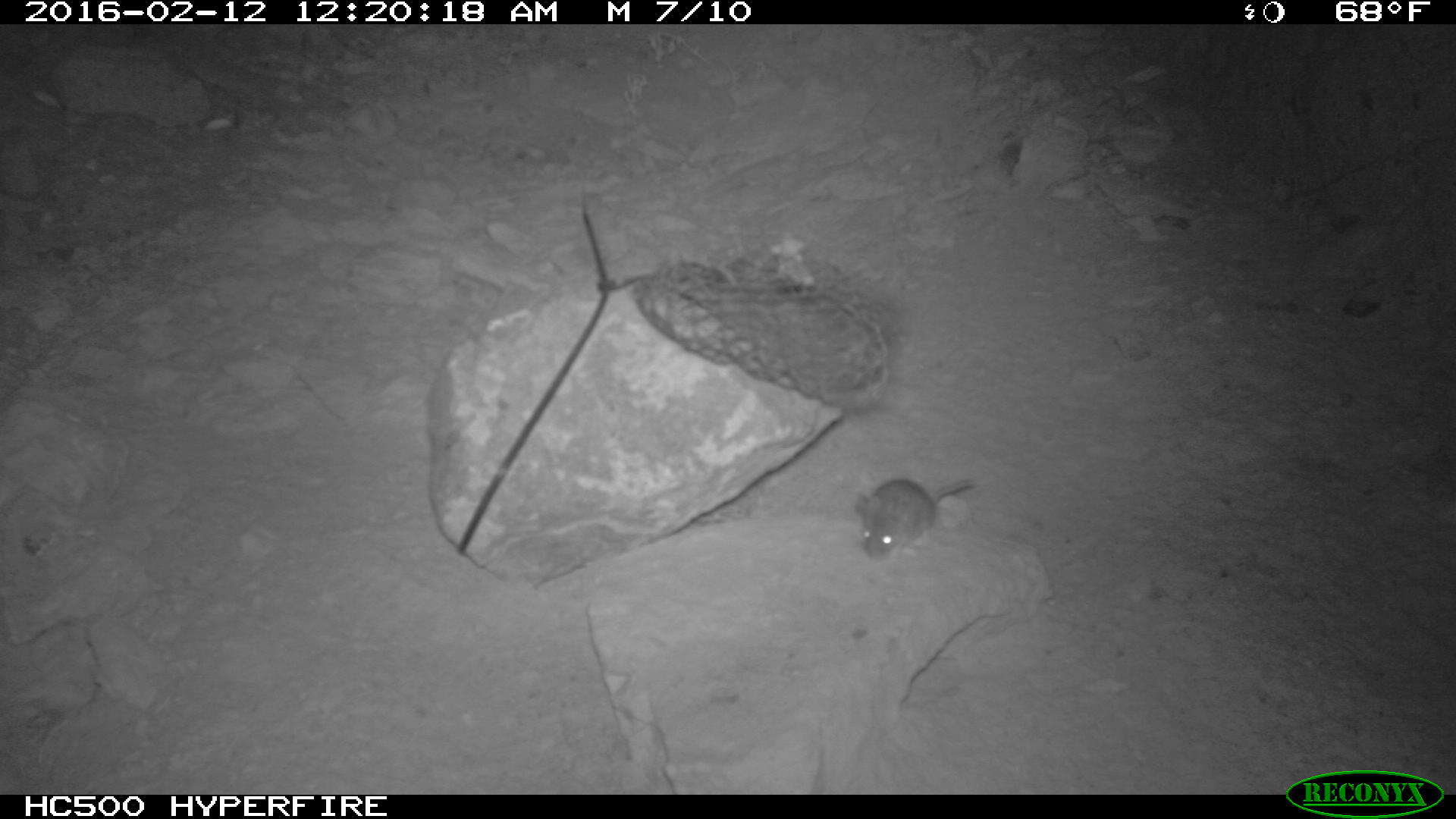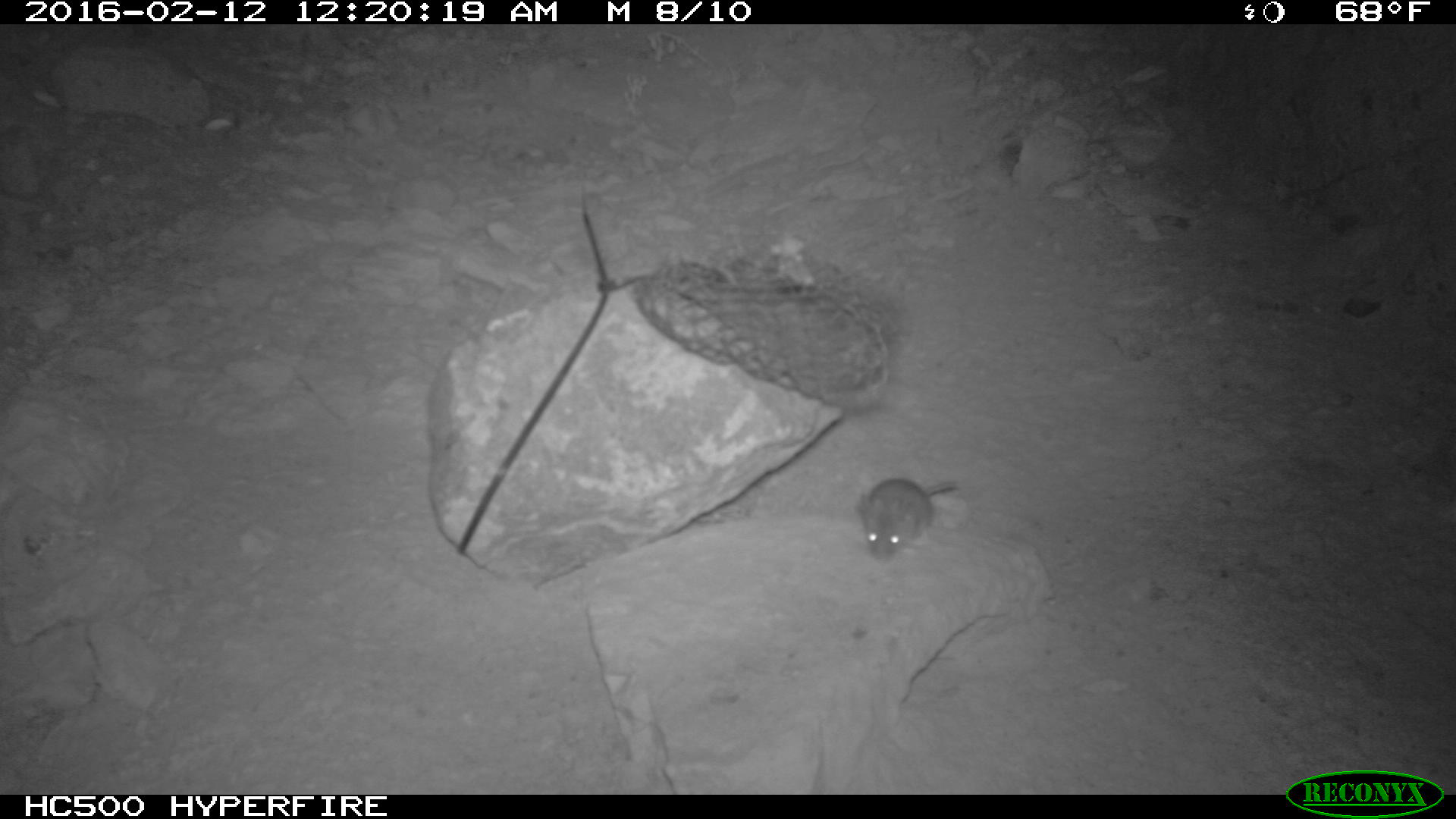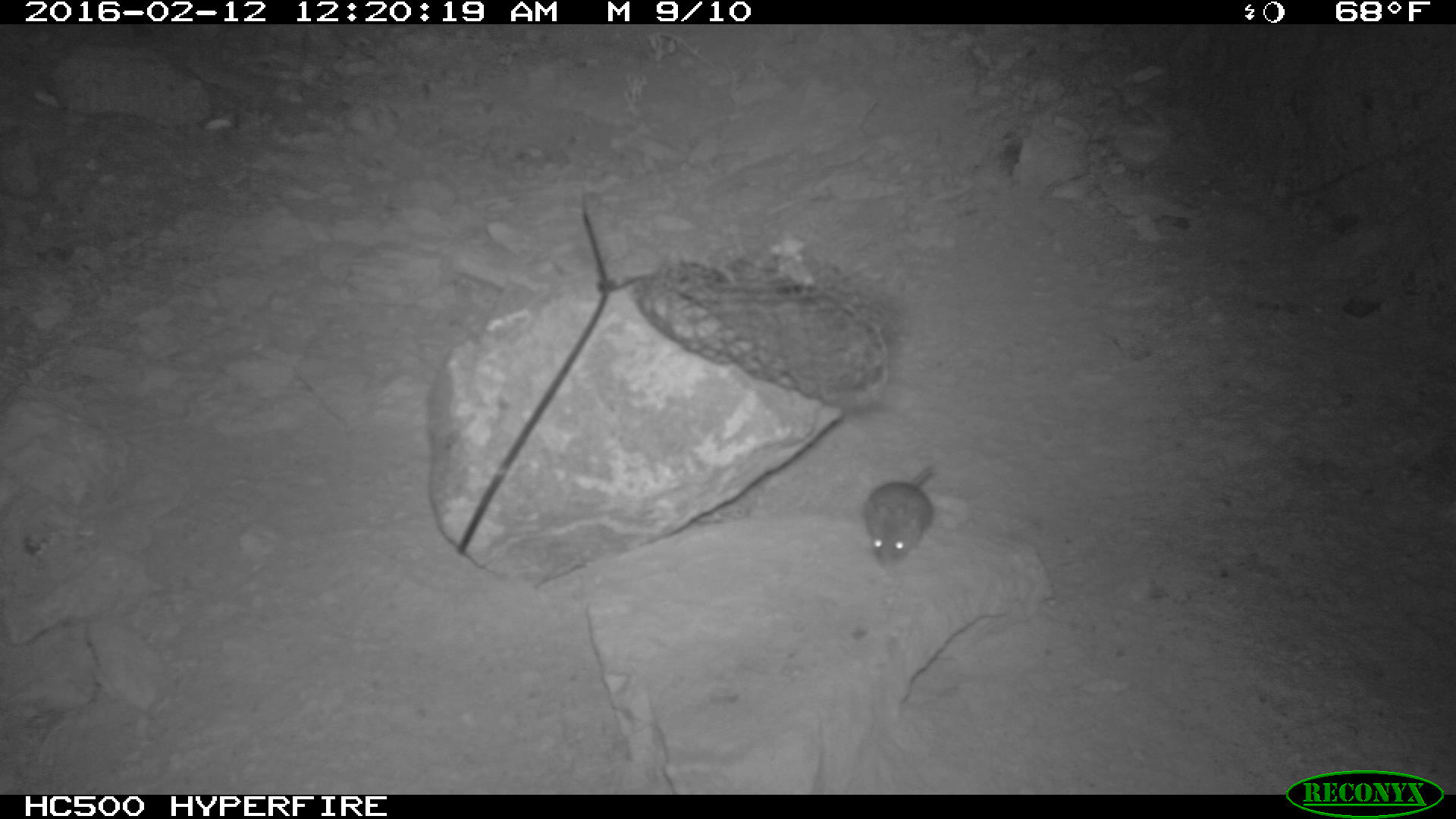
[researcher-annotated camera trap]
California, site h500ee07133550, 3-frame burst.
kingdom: Animalia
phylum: Chordata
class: Mammalia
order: Rodentia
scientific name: Rodentia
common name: rodent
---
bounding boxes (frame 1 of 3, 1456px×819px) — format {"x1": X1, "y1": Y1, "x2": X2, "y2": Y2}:
rodent: {"x1": 853, "y1": 476, "x2": 976, "y2": 562}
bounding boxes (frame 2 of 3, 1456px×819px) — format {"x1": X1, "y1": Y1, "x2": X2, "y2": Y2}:
rodent: {"x1": 855, "y1": 475, "x2": 956, "y2": 560}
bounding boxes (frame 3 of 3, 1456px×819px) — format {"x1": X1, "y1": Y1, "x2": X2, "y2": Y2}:
rodent: {"x1": 864, "y1": 463, "x2": 934, "y2": 568}